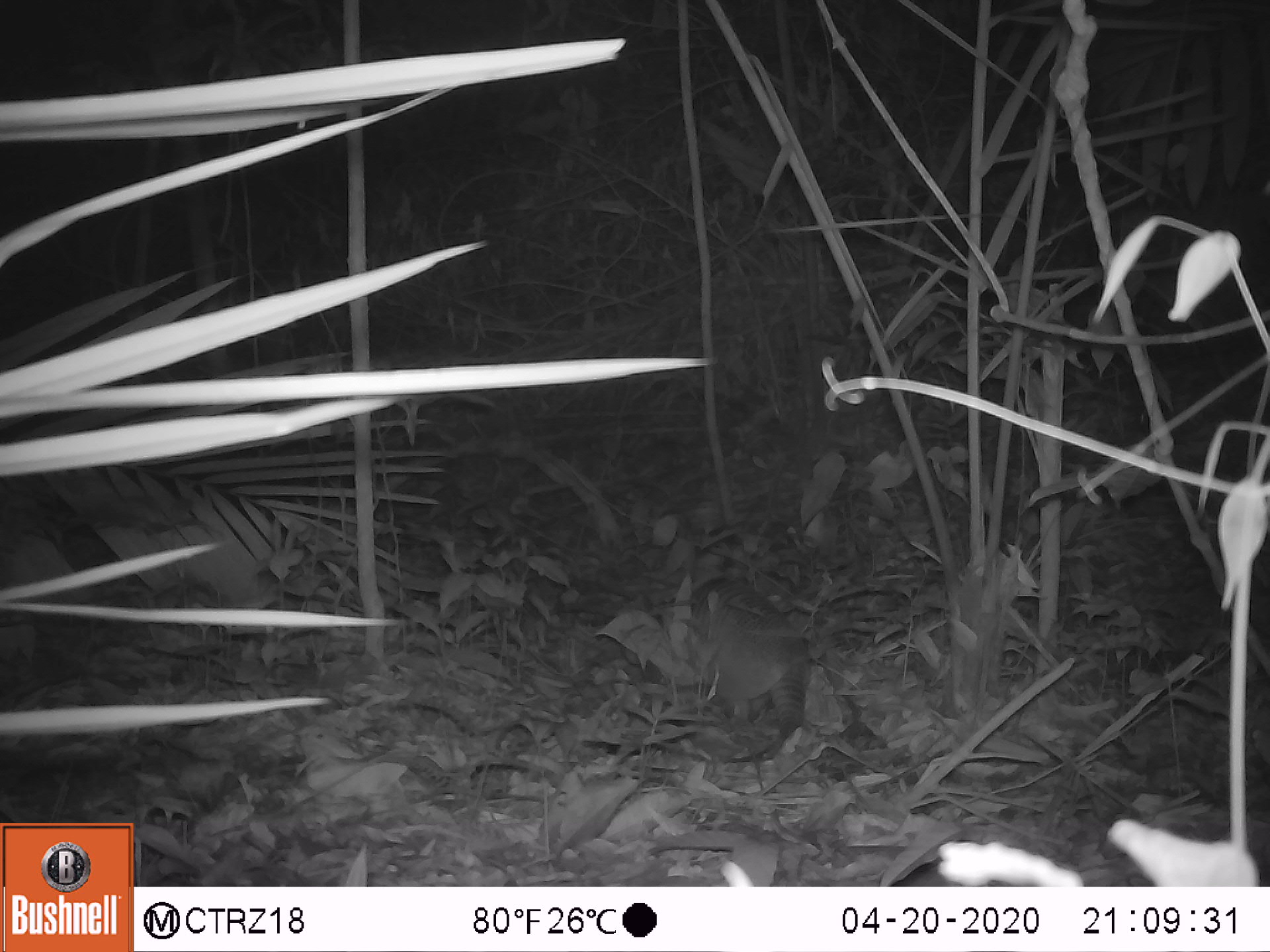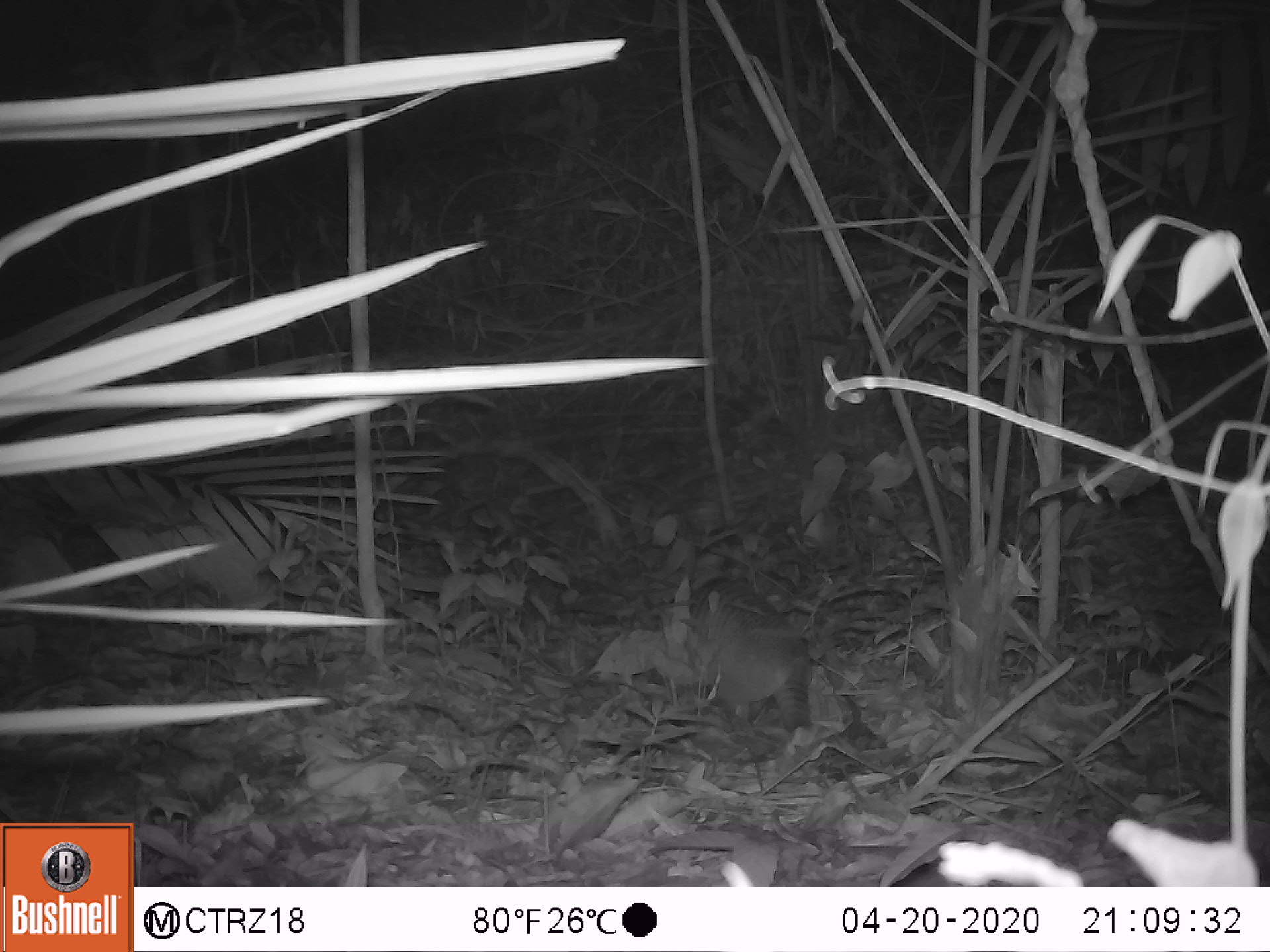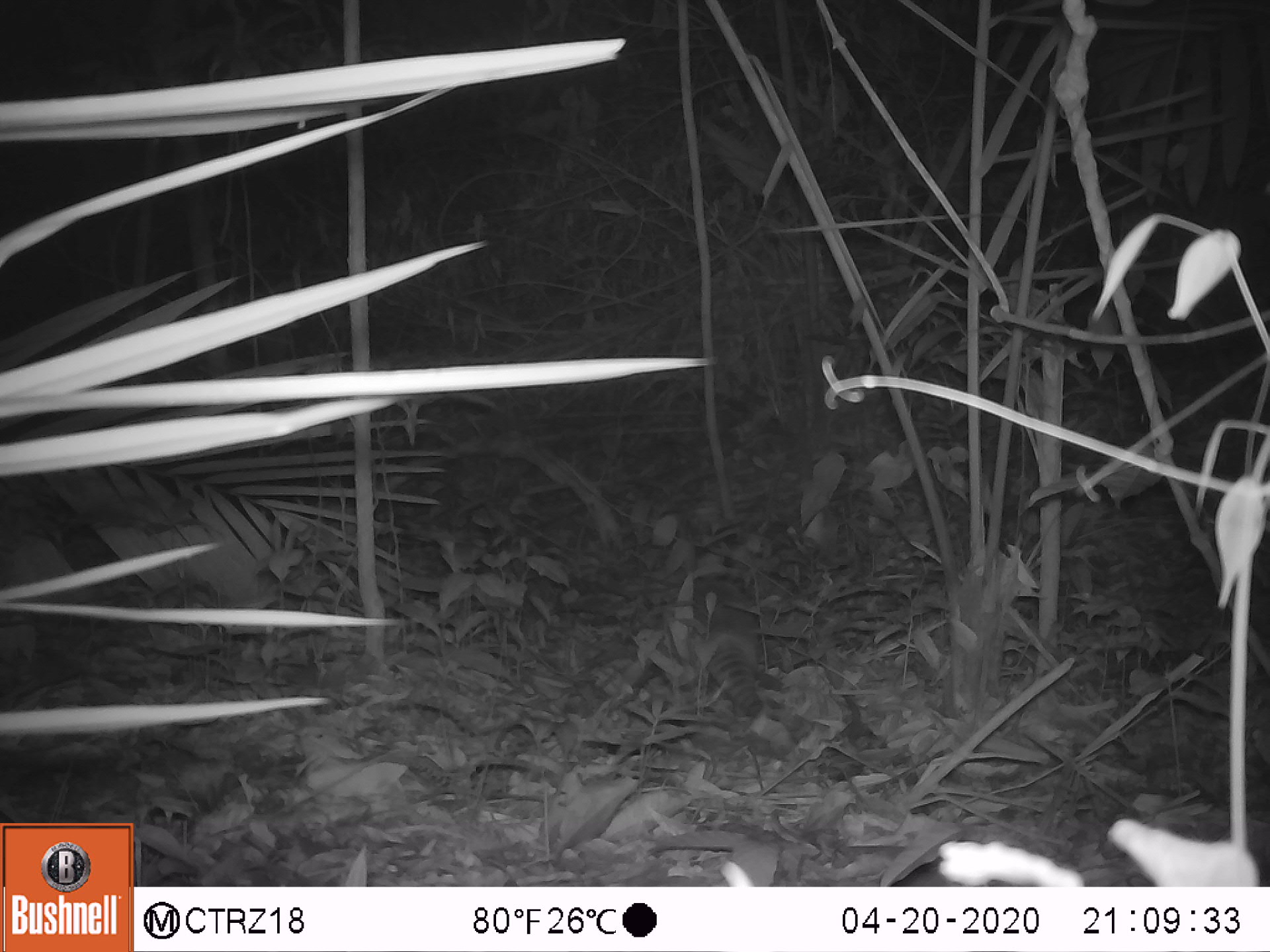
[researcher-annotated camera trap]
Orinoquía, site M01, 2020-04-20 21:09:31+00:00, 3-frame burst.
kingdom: Animalia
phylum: Chordata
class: Mammalia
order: Cingulata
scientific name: Cingulata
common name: armadillo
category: unknown armadillo